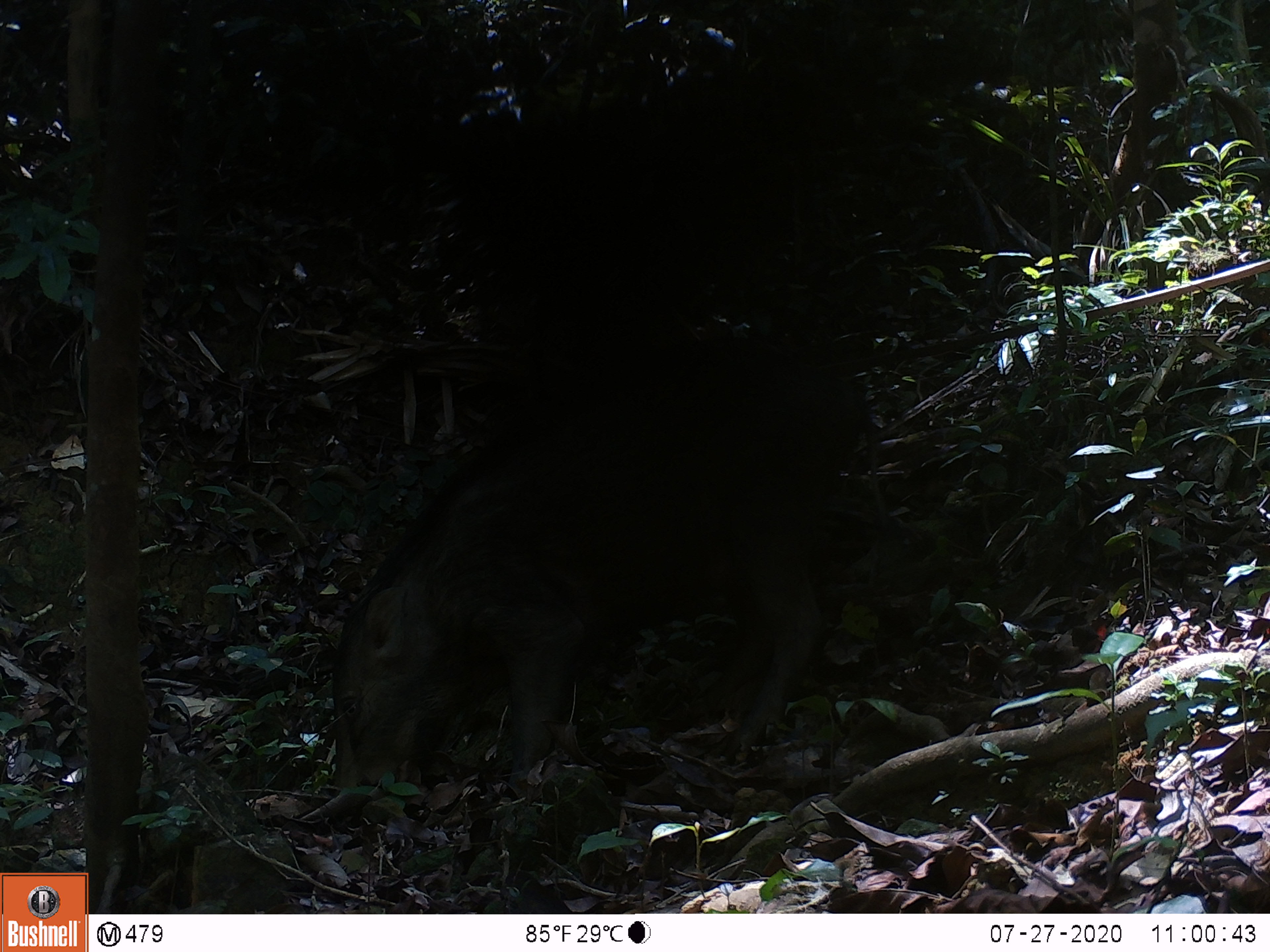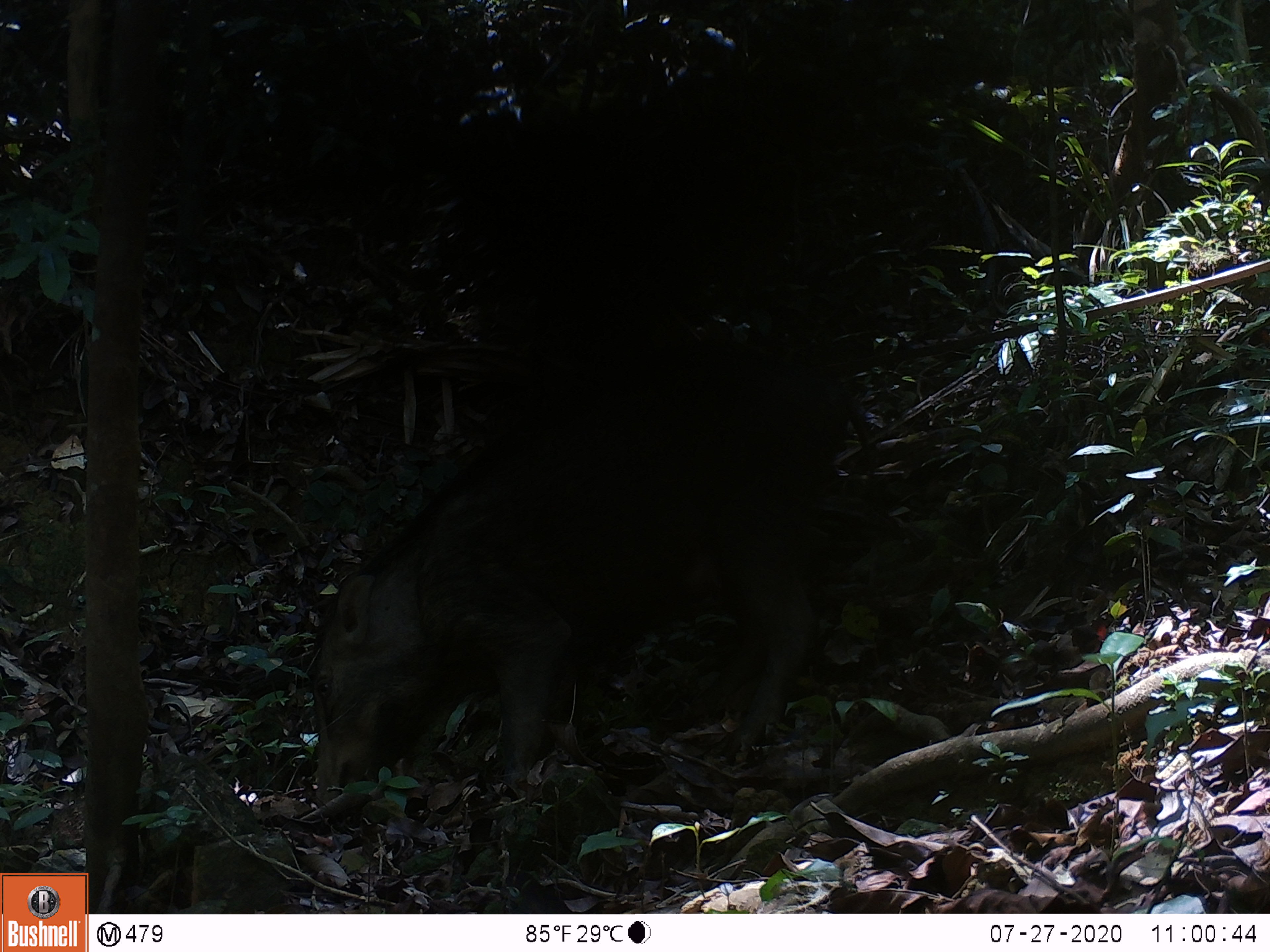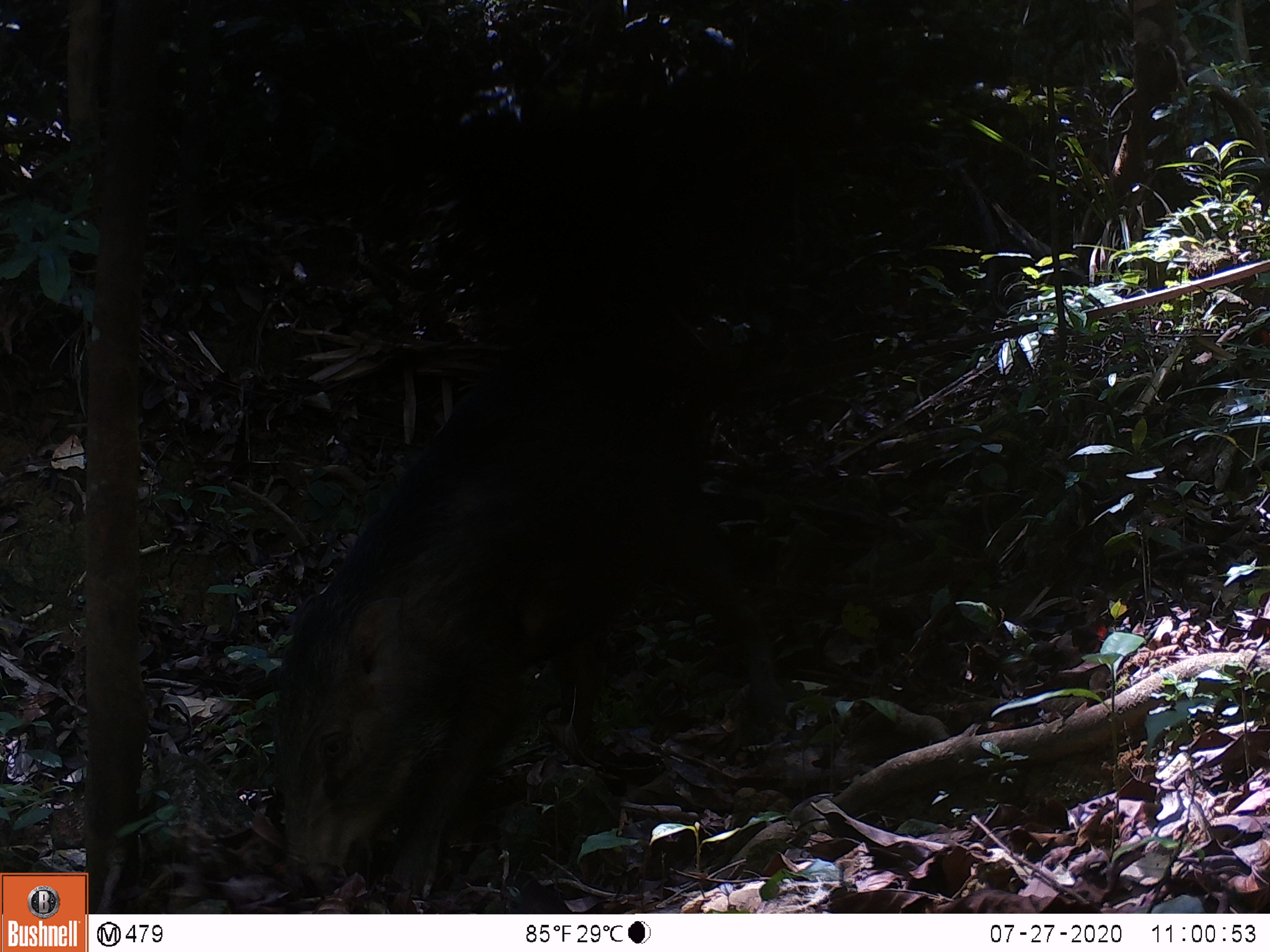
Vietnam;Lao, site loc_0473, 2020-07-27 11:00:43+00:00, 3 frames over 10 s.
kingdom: Animalia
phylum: Chordata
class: Mammalia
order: Artiodactyla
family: Suidae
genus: Sus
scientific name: Sus scrofa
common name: eurasian wild pig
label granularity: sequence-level